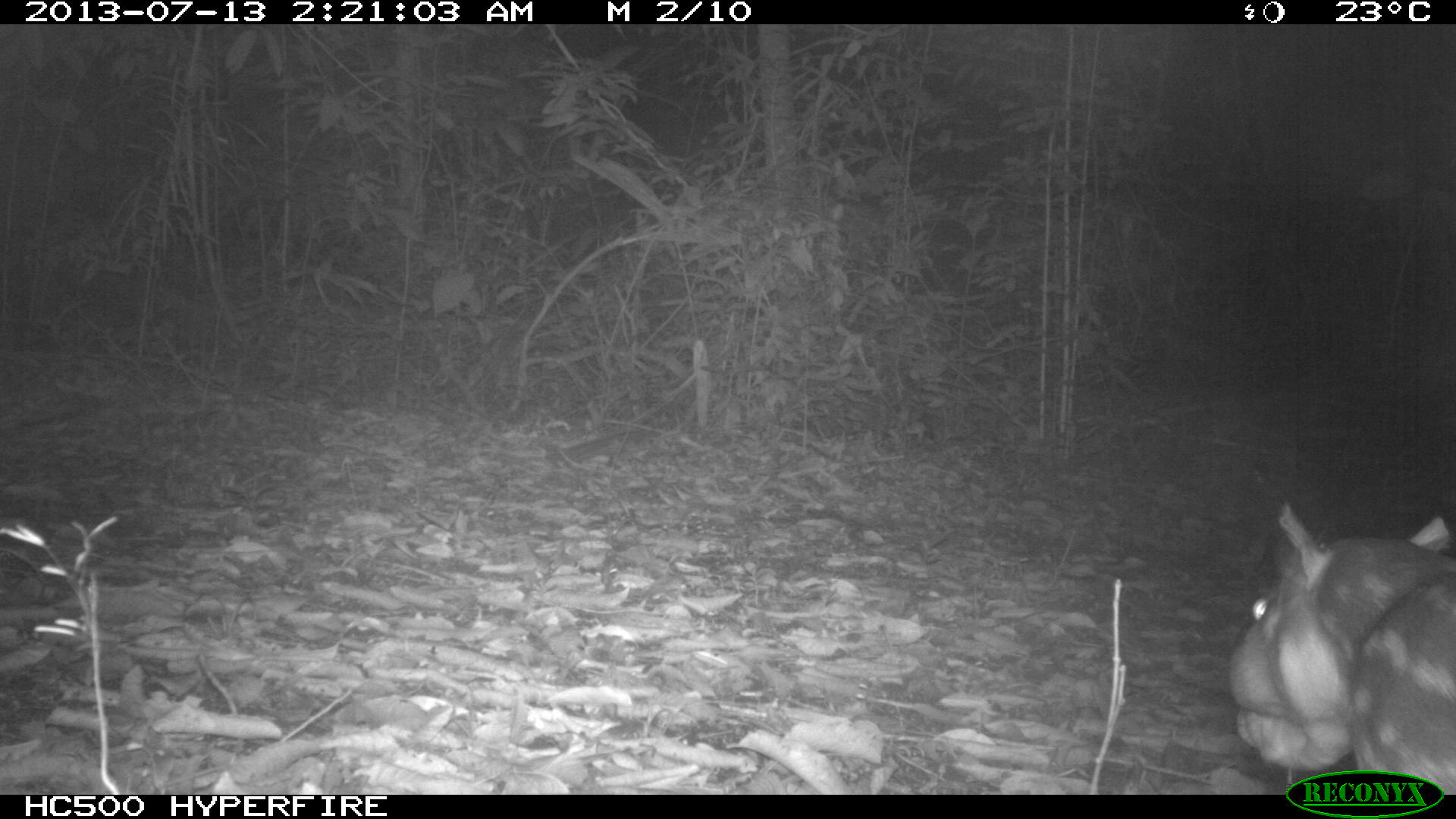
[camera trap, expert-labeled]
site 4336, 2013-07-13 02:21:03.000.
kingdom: Animalia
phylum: Chordata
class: Mammalia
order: Rodentia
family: Cuniculidae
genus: Cuniculus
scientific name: Cuniculus paca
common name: lowland paca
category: agouti paca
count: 1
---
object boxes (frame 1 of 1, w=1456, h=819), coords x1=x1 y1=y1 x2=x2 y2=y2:
agouti paca: x1=1222 y1=498 x2=1456 y2=794